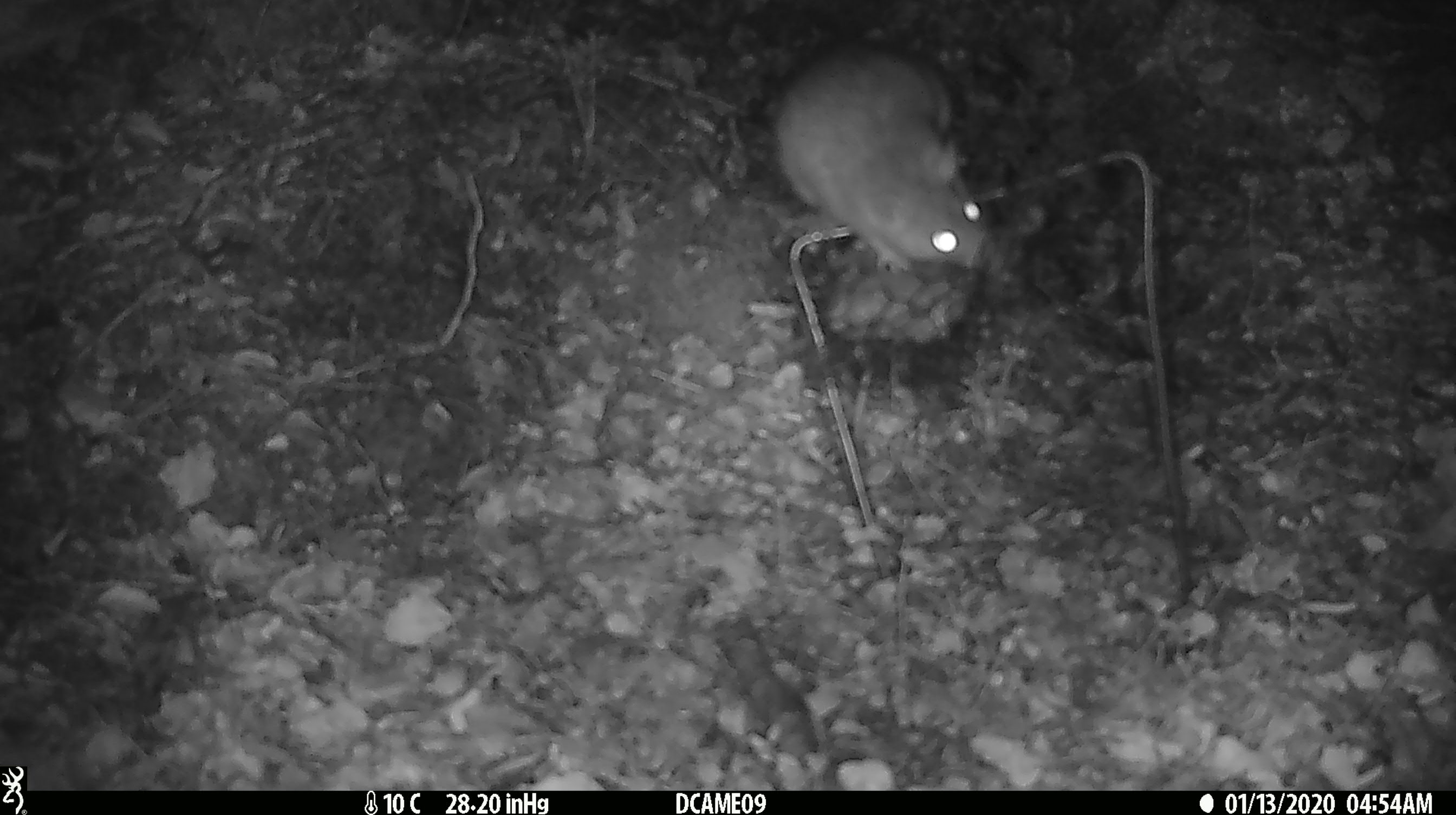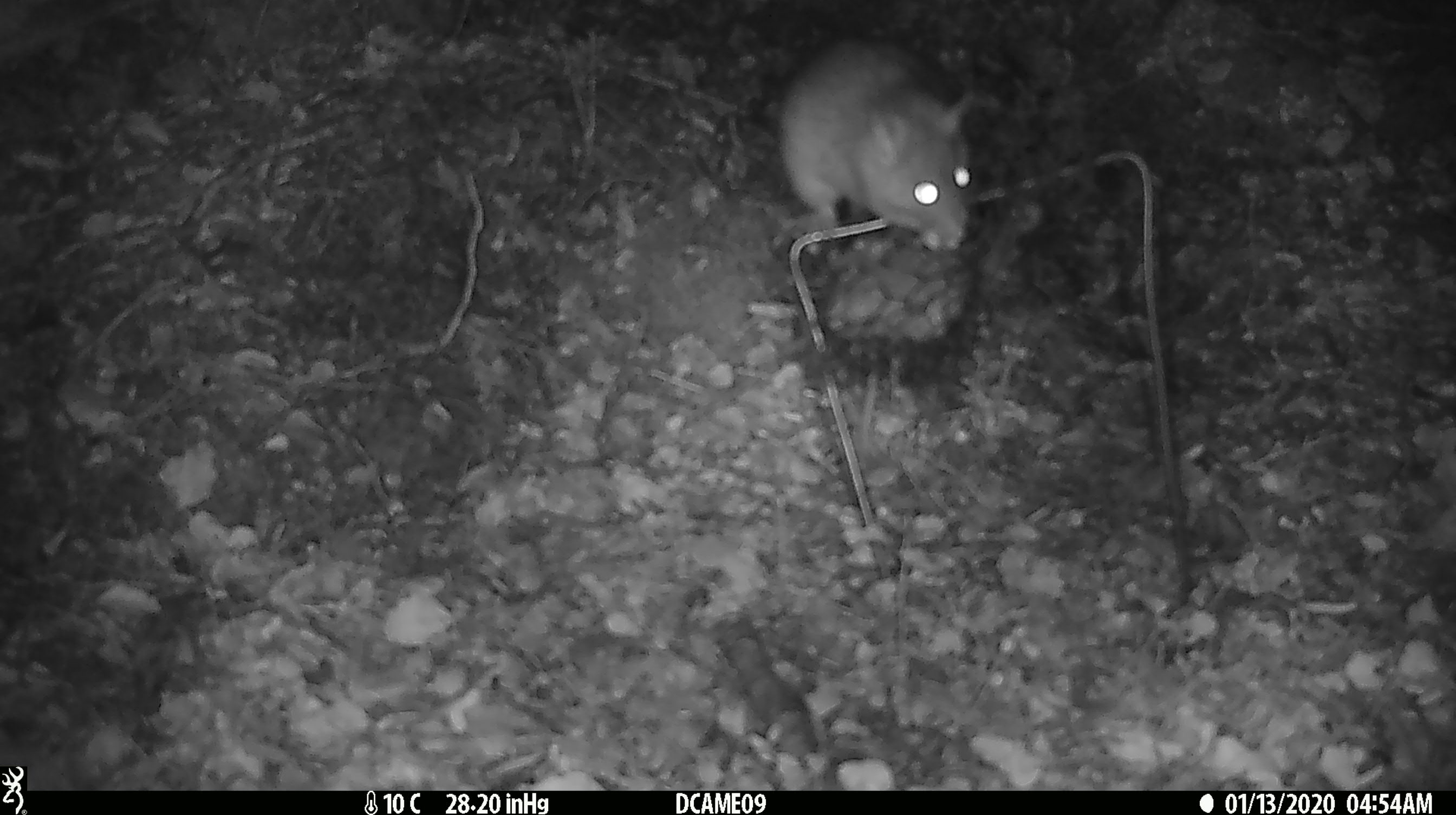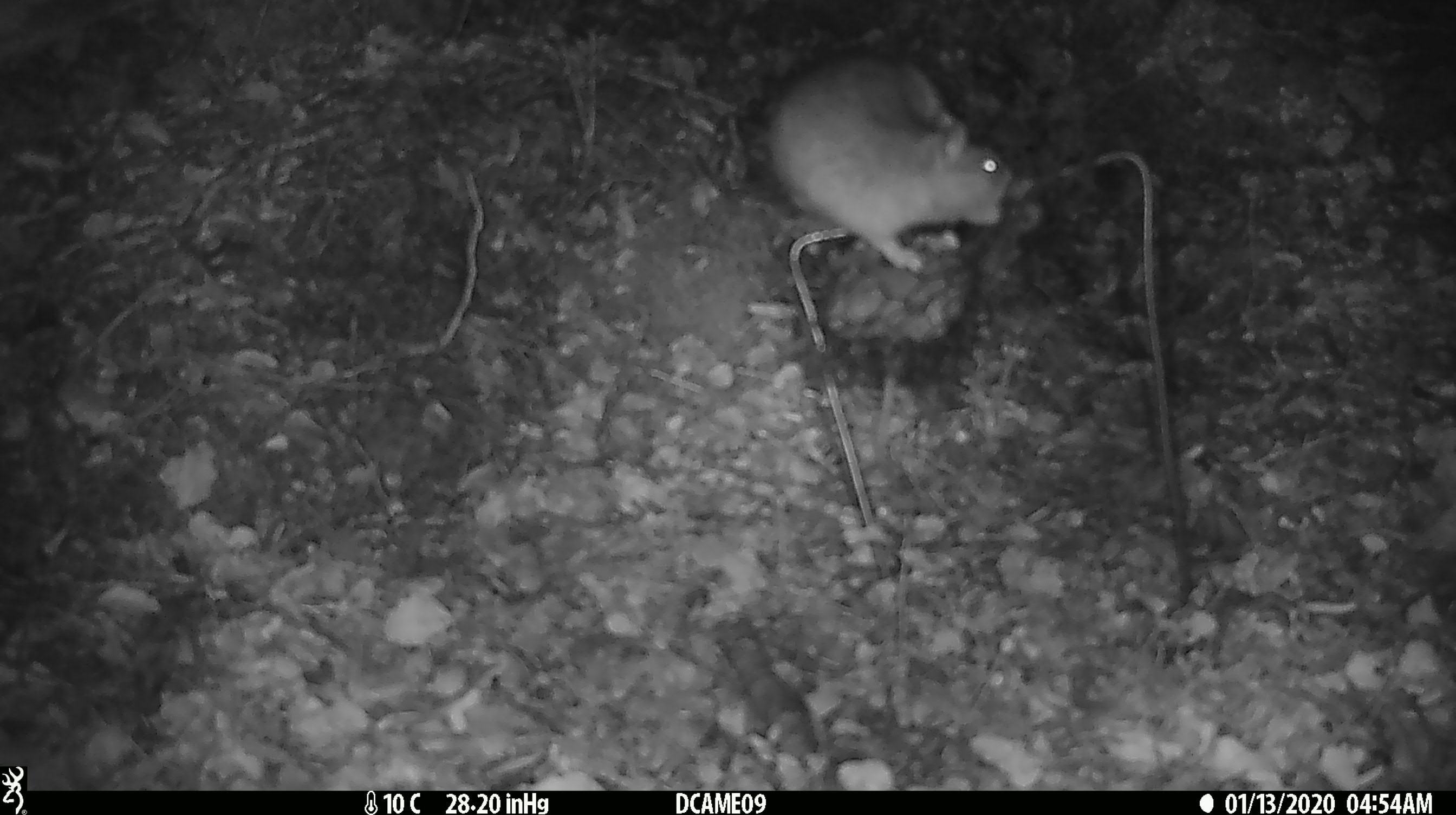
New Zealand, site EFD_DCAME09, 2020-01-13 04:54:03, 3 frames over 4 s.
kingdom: Animalia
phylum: Chordata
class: Mammalia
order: Rodentia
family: Muridae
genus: Rattus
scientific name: Rattus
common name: rat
Rat (Rattus).